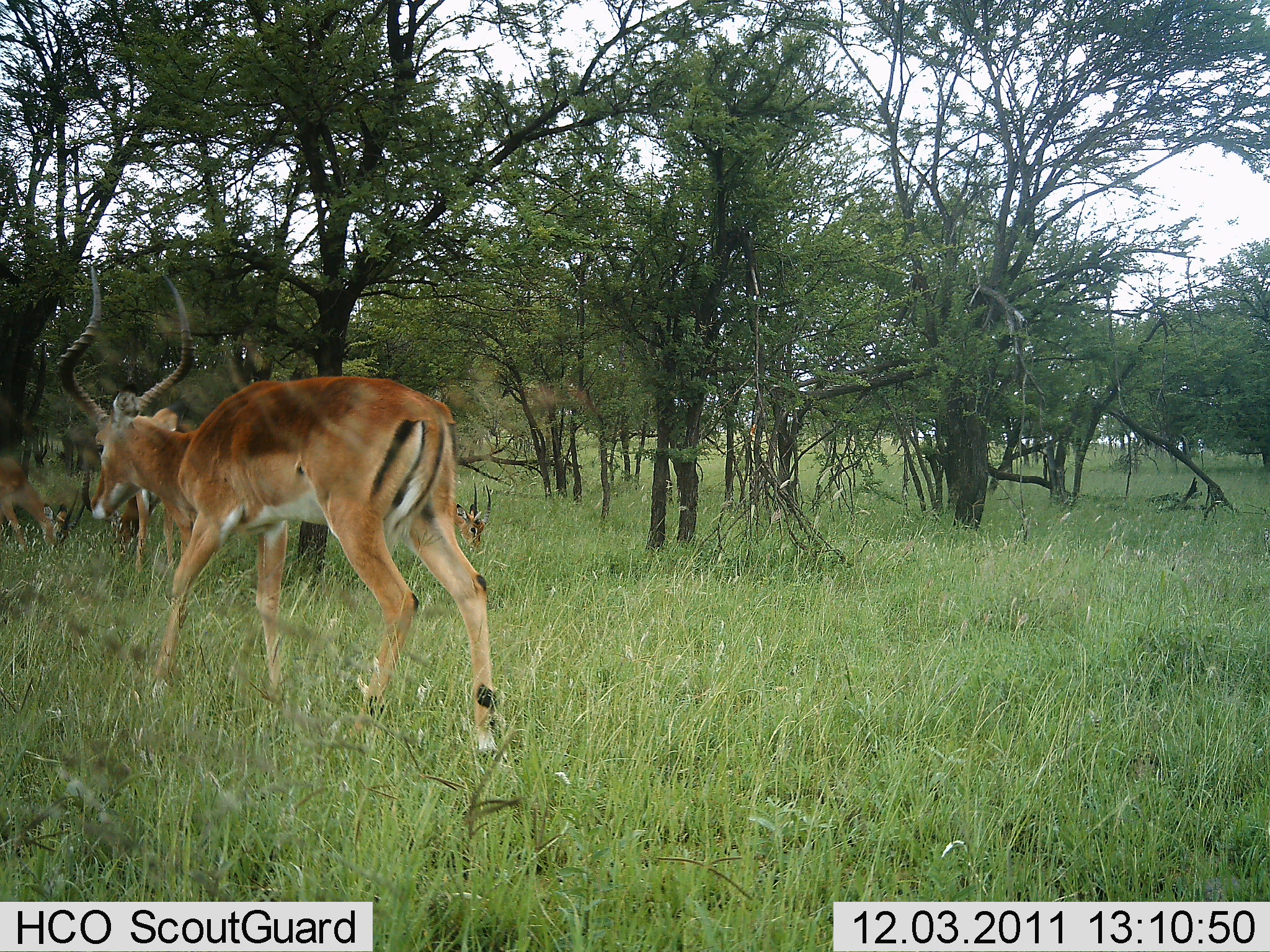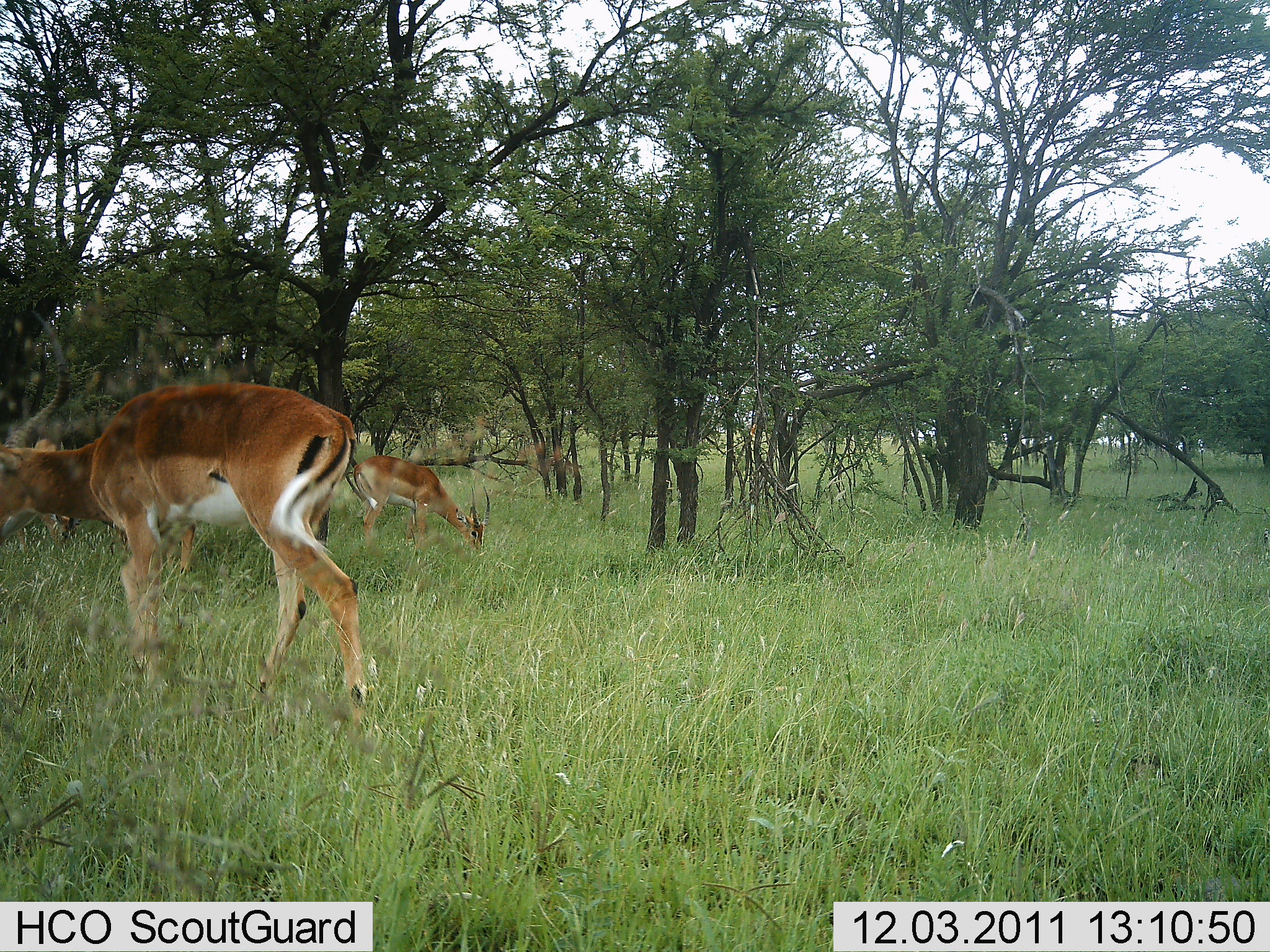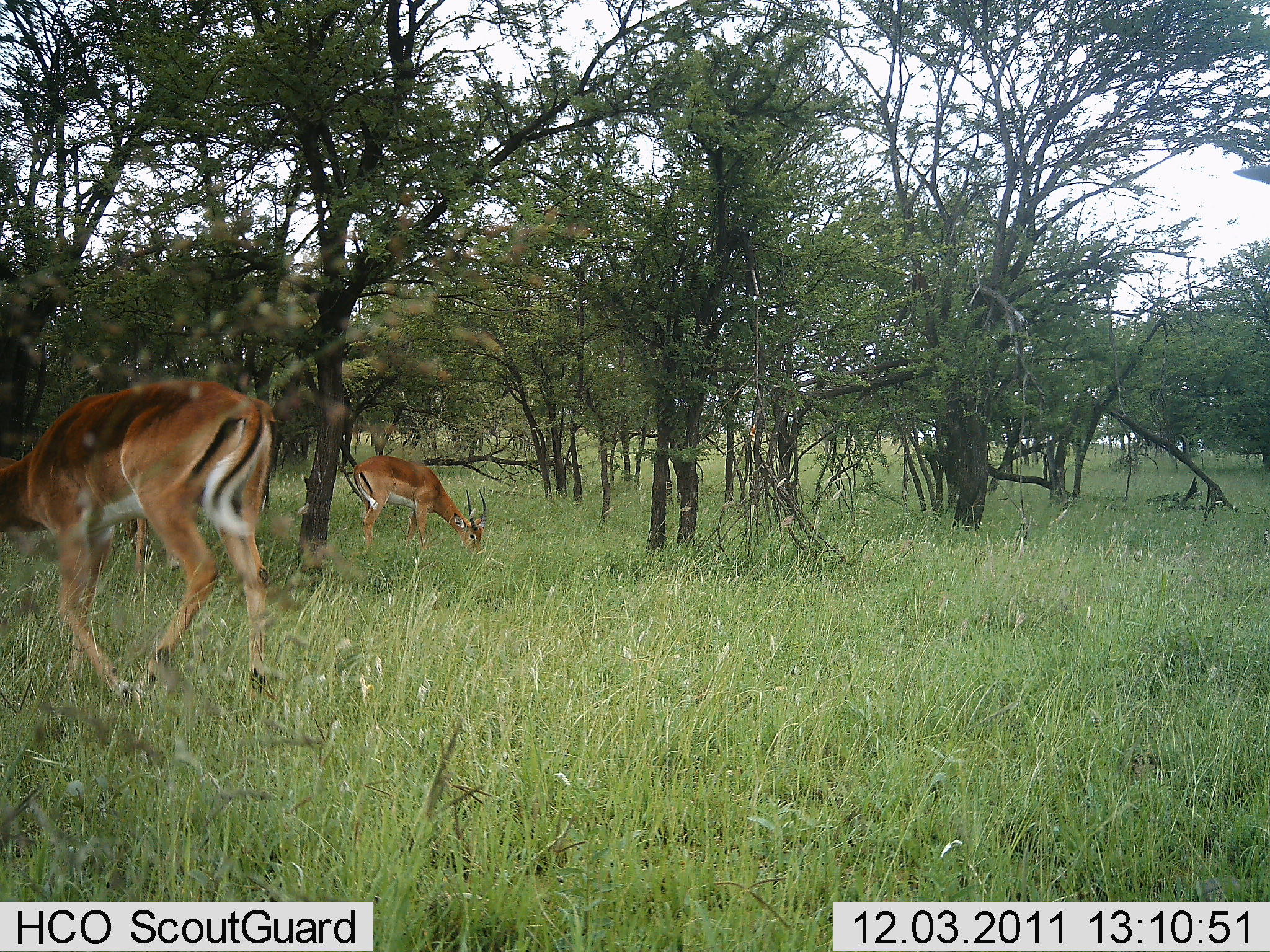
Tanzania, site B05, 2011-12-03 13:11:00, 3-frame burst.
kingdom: Animalia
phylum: Chordata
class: Mammalia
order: Artiodactyla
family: Bovidae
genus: Aepyceros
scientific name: Aepyceros melampus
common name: impala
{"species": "impala (Aepyceros melampus)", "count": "3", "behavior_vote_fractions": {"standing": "30%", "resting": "0%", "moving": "60%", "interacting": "0%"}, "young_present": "0%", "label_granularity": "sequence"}